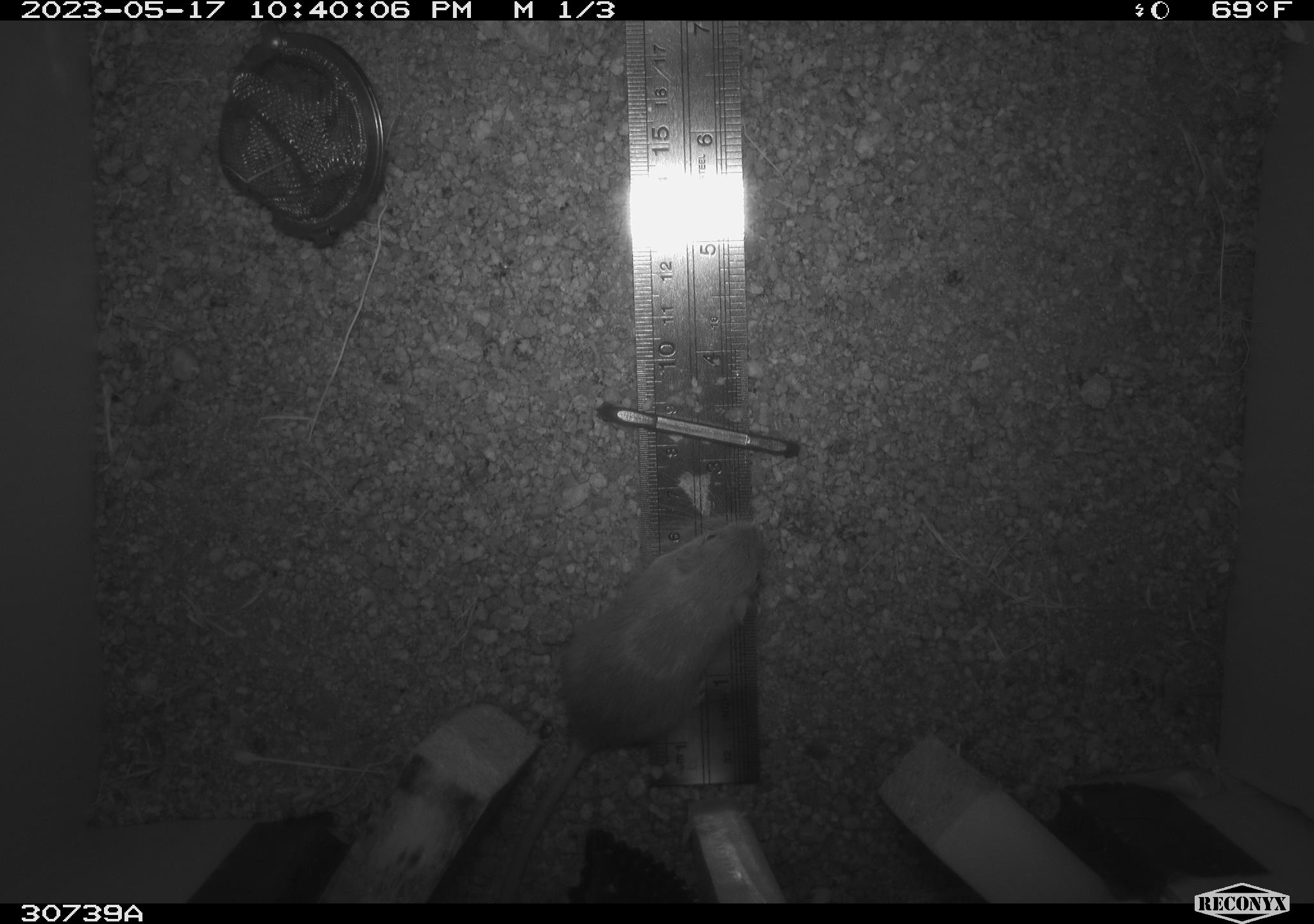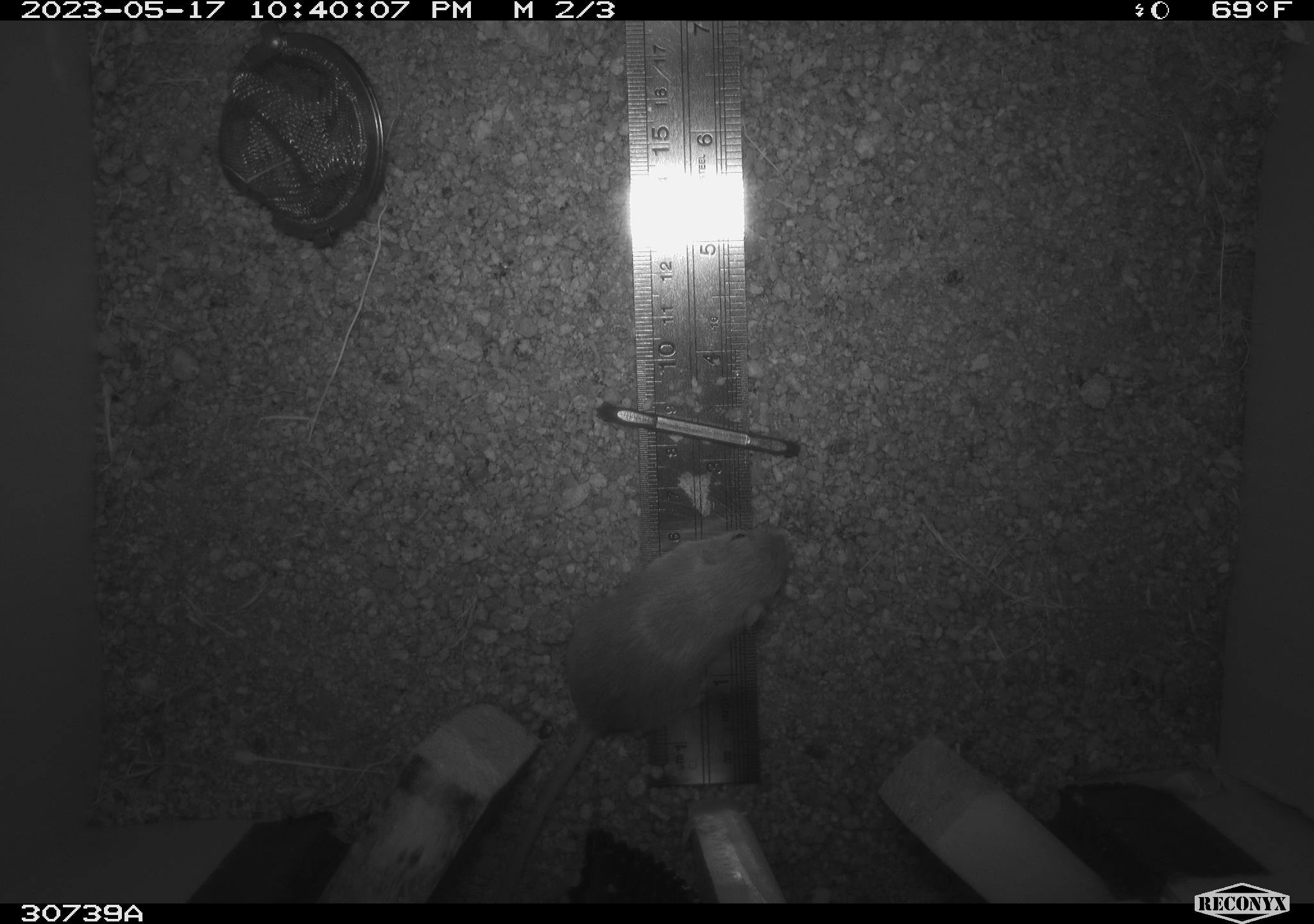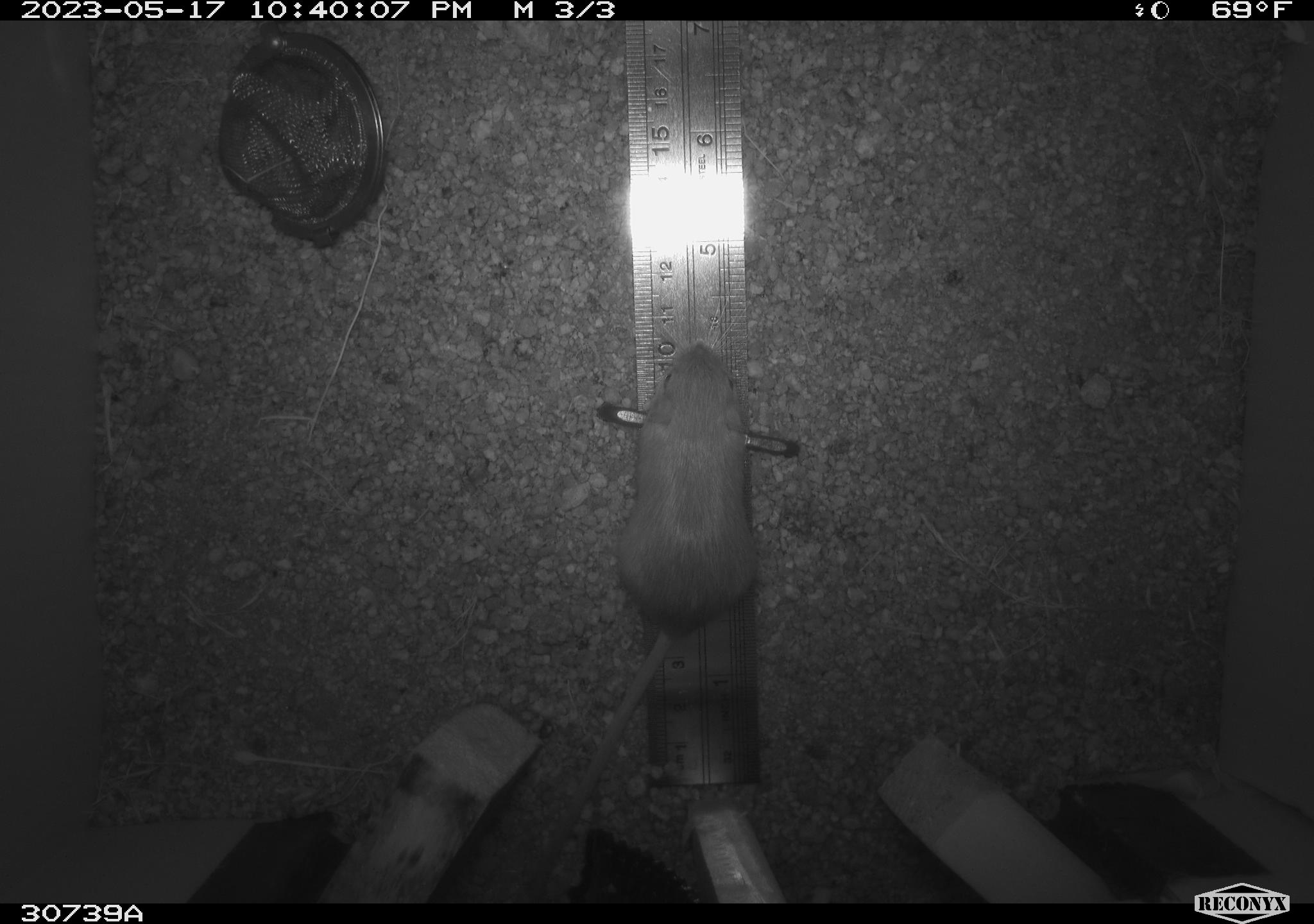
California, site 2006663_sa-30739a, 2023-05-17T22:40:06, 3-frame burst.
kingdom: Animalia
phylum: Chordata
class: Mammalia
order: Rodentia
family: Heteromyidae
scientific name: Heteromyidae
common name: kangaroo rats and pocket mice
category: heteromyidae family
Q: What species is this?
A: Heteromyidae family (kangaroo rats and pocket mice) (Heteromyidae).